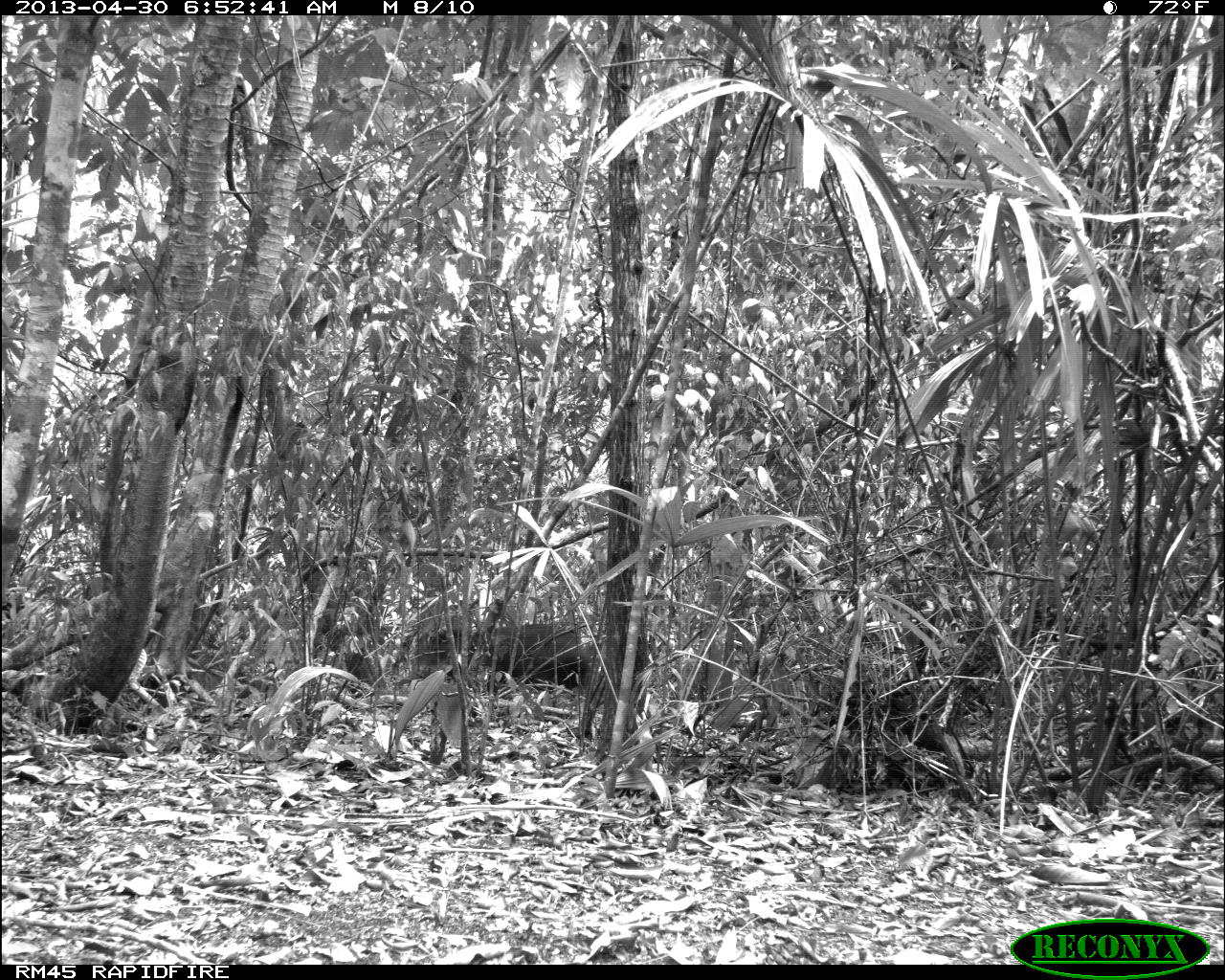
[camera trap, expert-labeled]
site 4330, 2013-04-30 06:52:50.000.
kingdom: Animalia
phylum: Chordata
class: Mammalia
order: Artiodactyla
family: Tayassuidae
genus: Tayassu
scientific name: Tayassu pecari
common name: white-lipped peccary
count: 5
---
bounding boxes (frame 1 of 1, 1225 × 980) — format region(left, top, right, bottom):
tayassu pecari: region(413, 622, 590, 693)